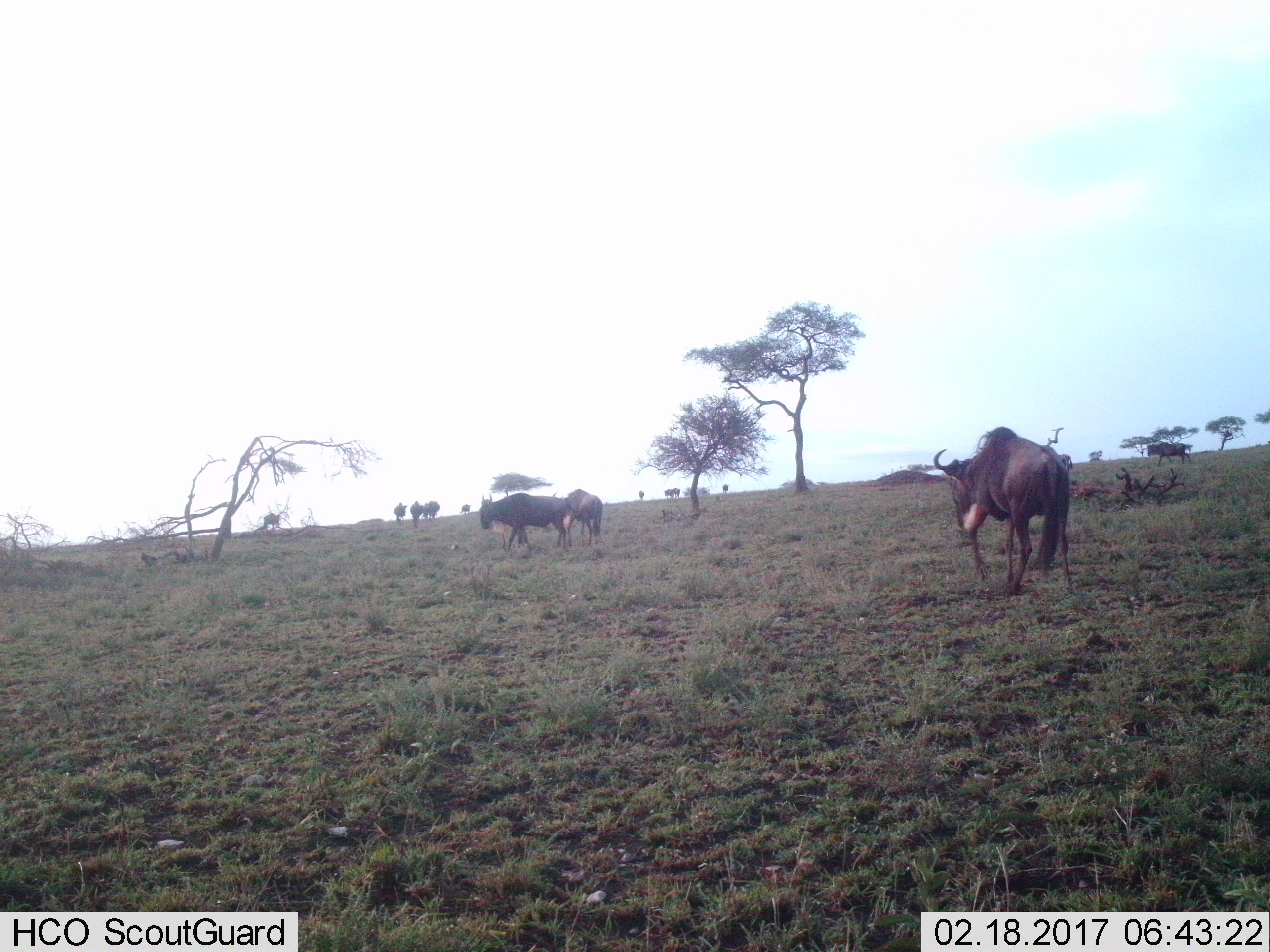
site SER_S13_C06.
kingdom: Animalia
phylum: Chordata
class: Mammalia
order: Artiodactyla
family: Bovidae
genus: Connochaetes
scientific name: Connochaetes taurinus taurinus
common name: blue wildebeest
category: wildebeestblue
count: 11-50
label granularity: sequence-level